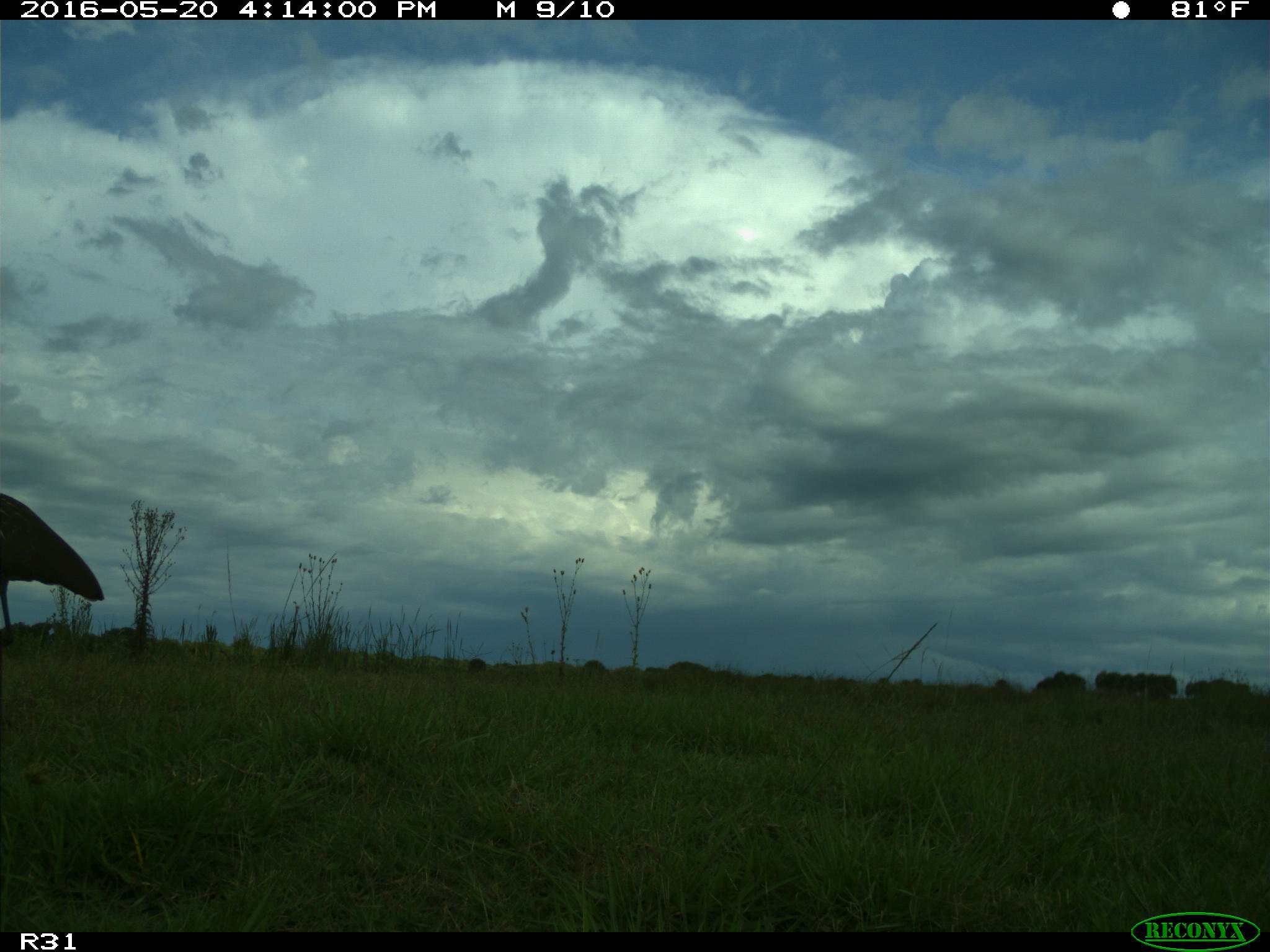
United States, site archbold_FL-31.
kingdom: Animalia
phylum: Chordata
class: Aves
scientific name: Aves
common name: birds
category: unidentified bird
Unidentified bird (birds) (Aves).